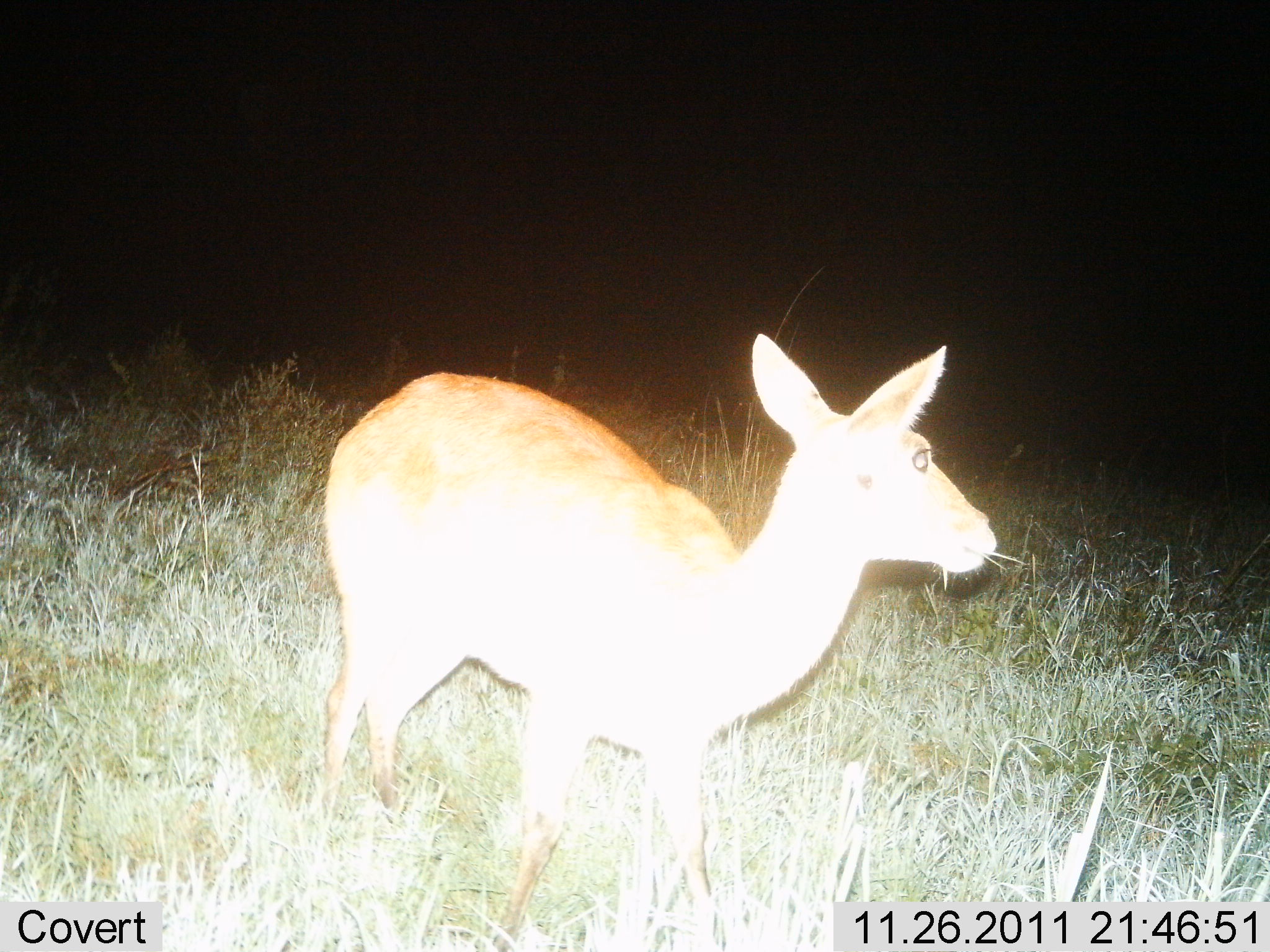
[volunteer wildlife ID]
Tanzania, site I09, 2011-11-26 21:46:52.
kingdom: Animalia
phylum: Chordata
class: Mammalia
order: Artiodactyla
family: Bovidae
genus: Redunca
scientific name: Redunca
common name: reedbuck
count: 1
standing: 100%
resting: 0%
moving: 0%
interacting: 0%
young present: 10%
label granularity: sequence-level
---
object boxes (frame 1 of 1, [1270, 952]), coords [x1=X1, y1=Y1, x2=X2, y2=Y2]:
animal: [x1=315, y1=331, x2=1002, y2=952]